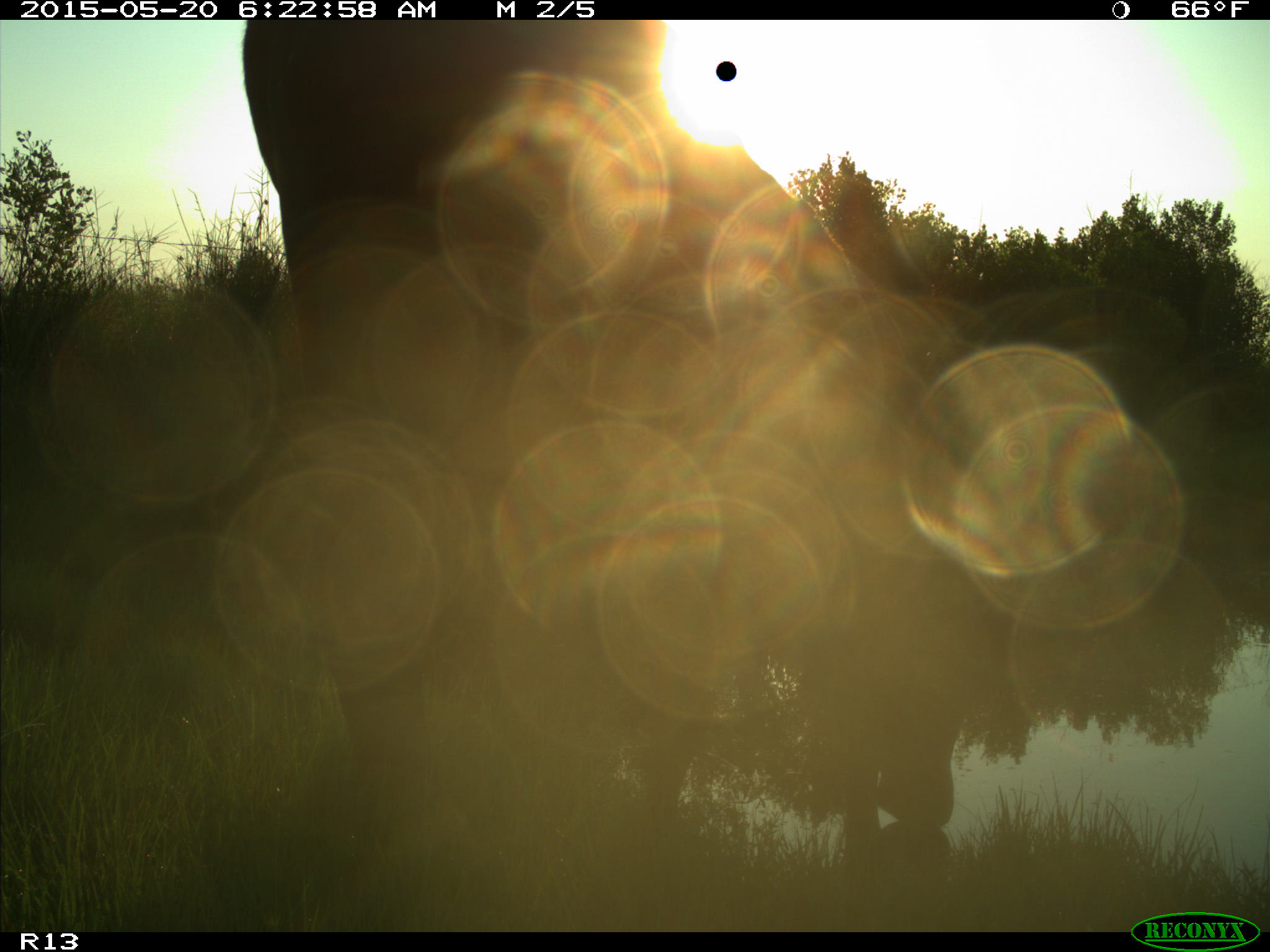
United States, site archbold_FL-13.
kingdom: Animalia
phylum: Chordata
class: Mammalia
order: Artiodactyla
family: Bovidae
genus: Bos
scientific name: Bos taurus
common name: domestic cow